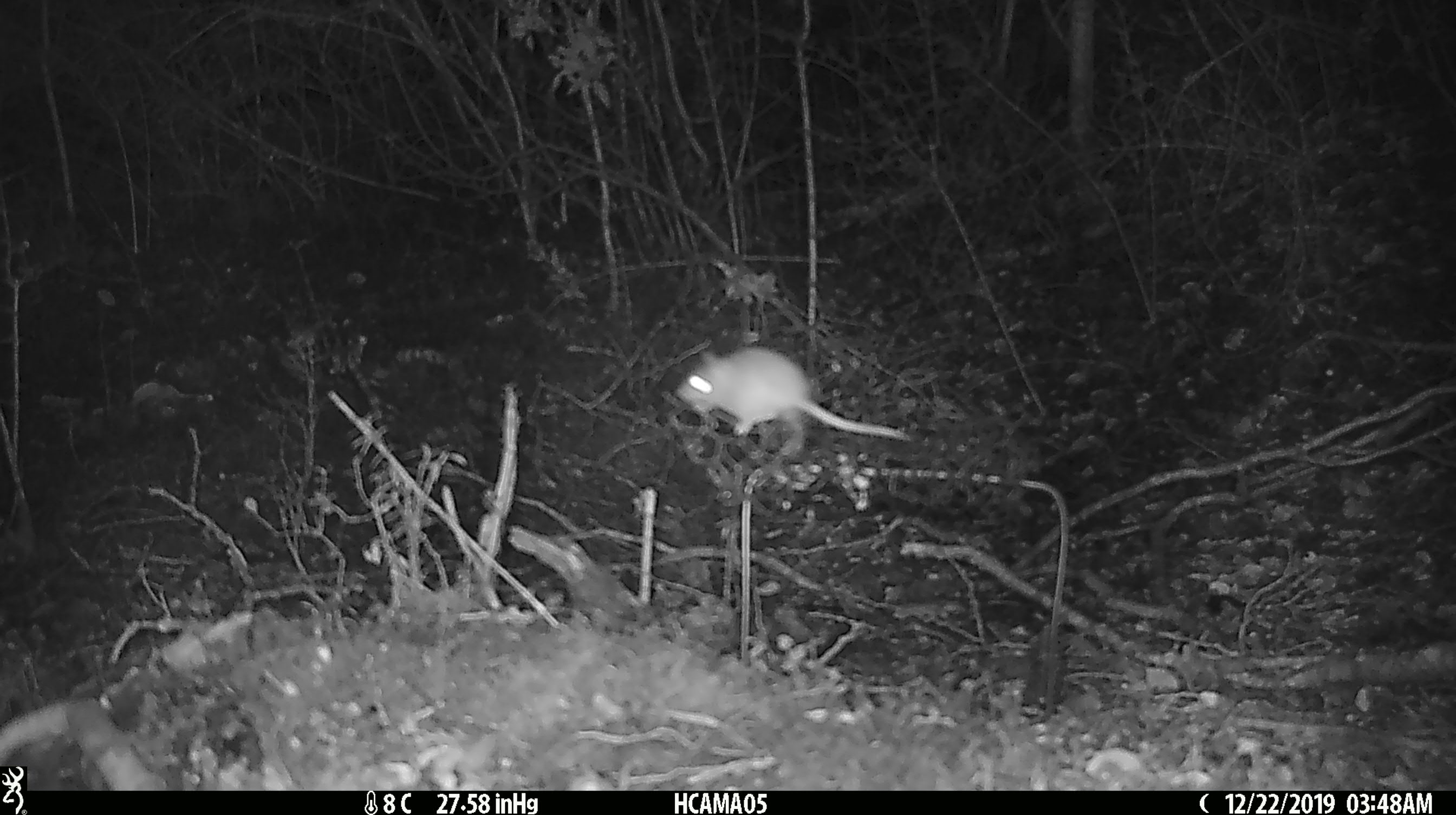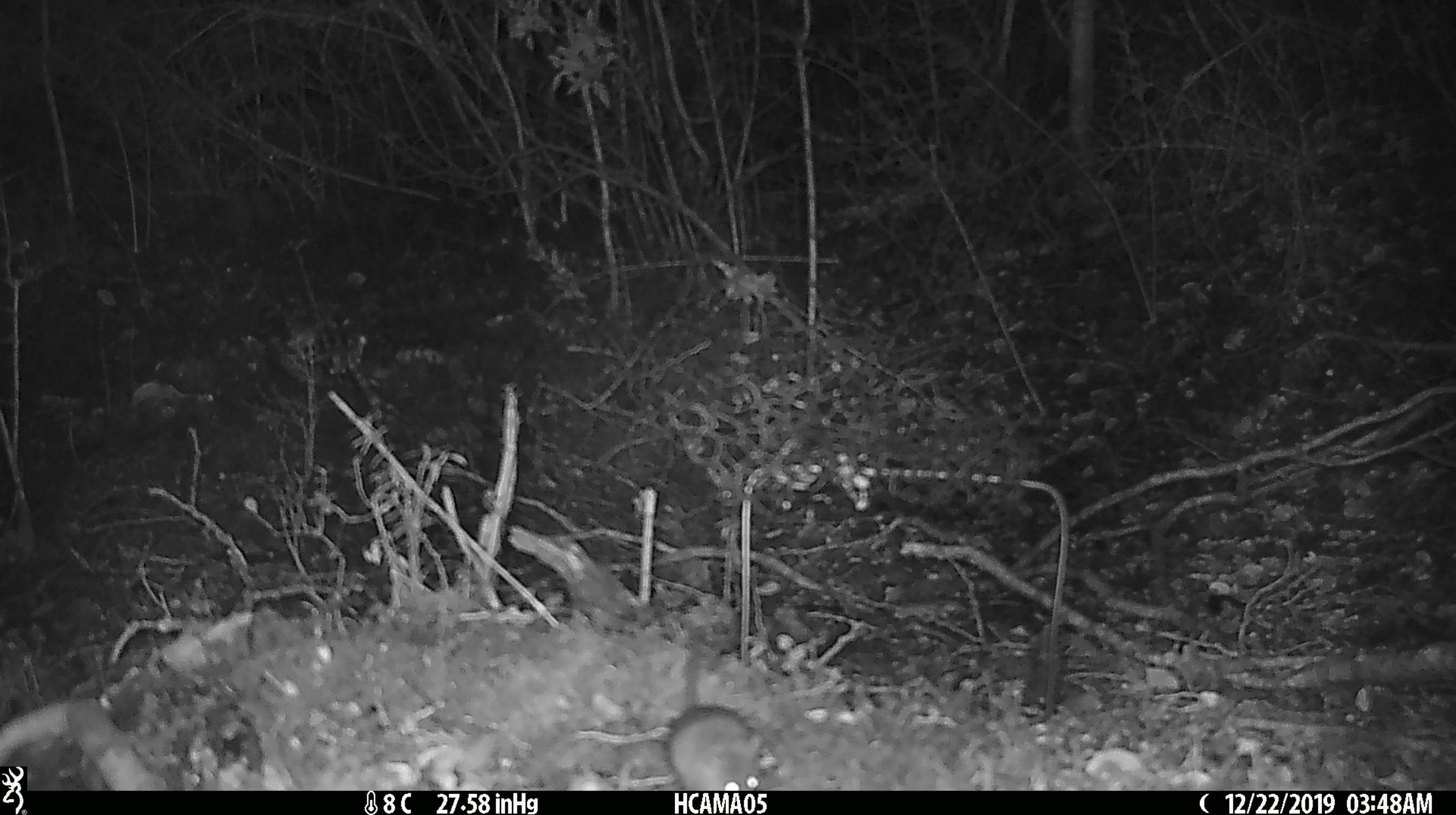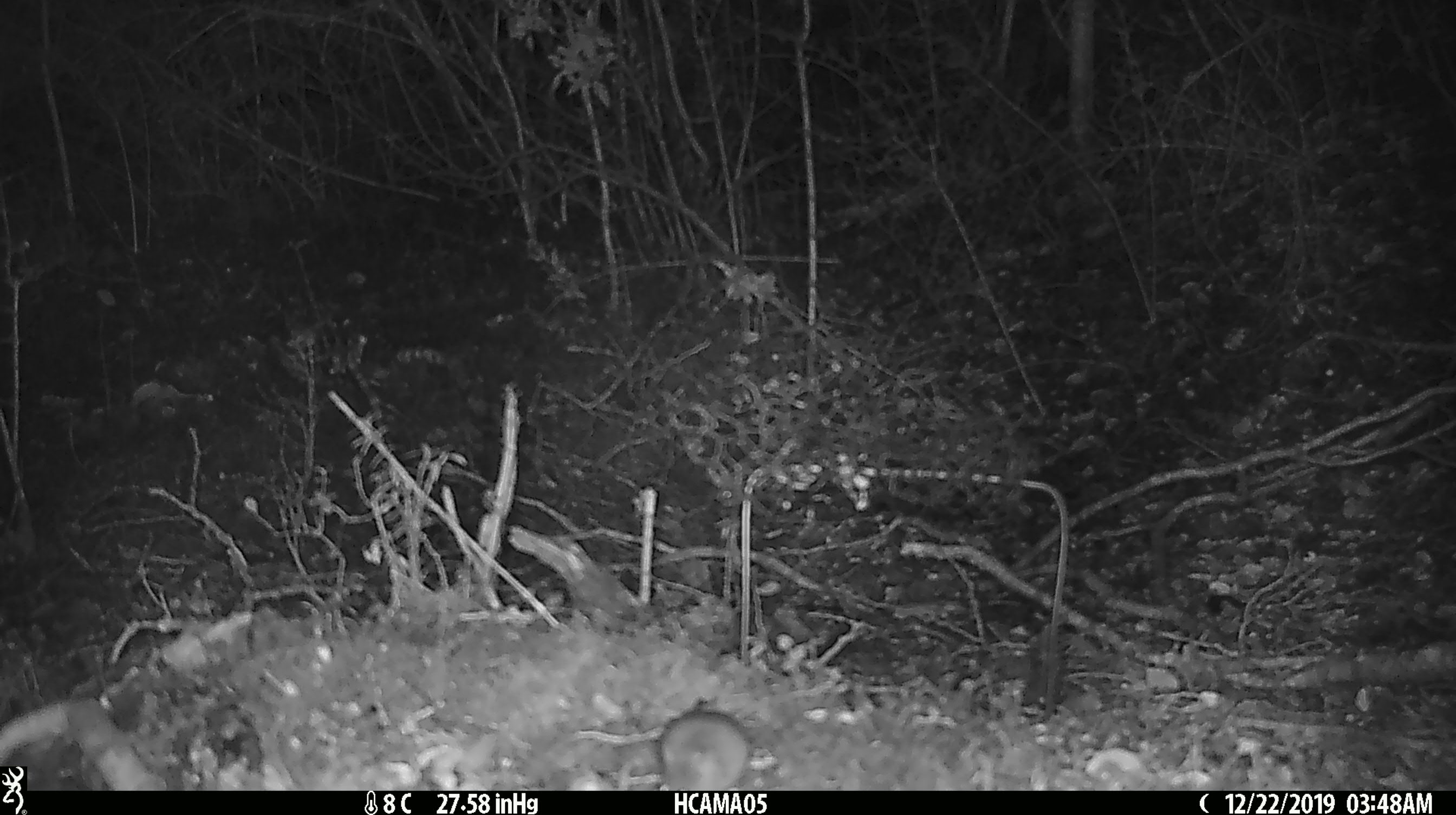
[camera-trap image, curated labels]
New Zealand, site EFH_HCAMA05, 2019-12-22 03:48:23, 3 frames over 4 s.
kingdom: Animalia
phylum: Chordata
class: Mammalia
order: Rodentia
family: Muridae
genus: Mus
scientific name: Mus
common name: mouse